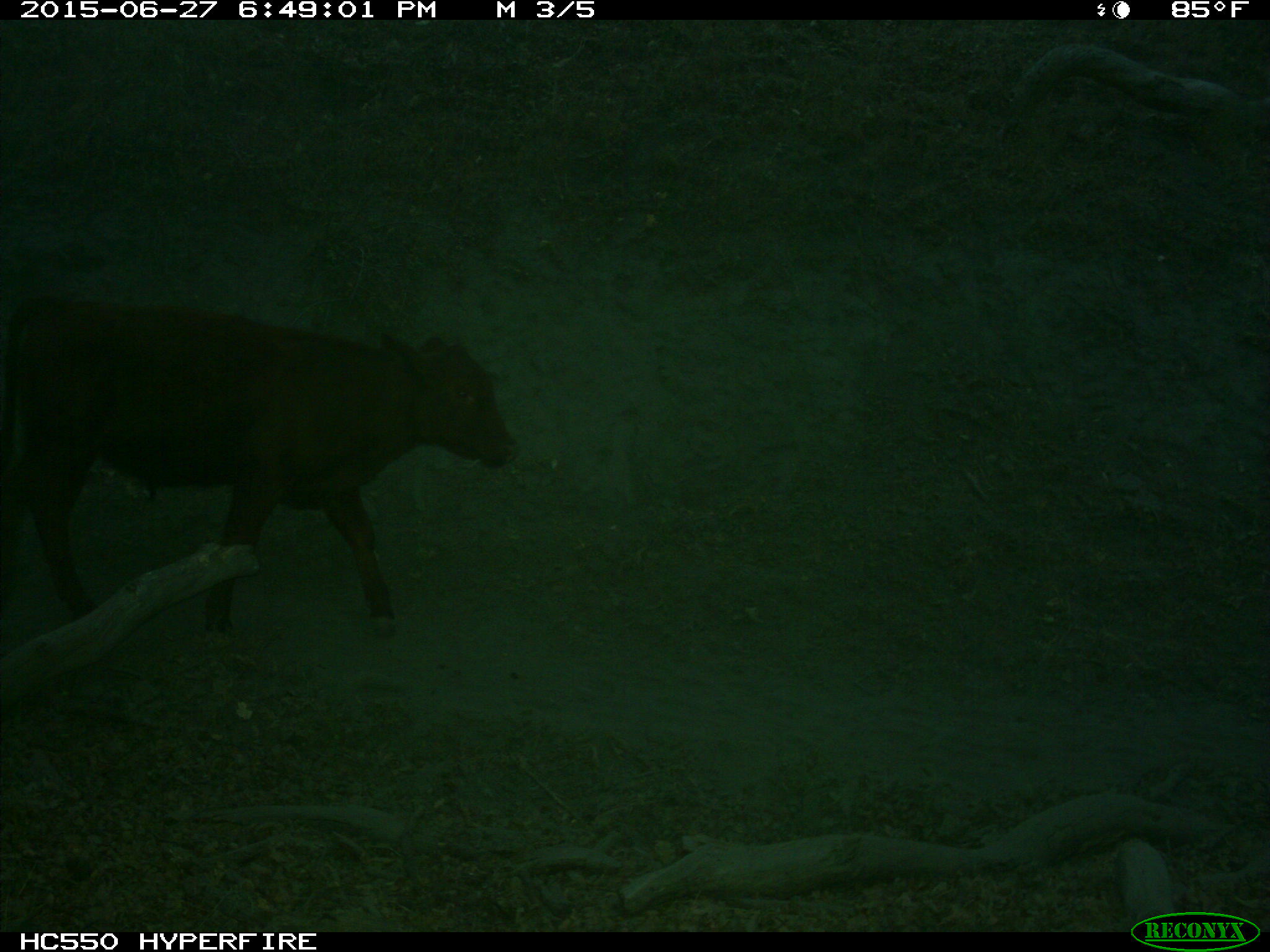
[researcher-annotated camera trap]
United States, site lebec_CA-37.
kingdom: Animalia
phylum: Chordata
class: Mammalia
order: Artiodactyla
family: Bovidae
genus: Bos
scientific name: Bos taurus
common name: domestic cow